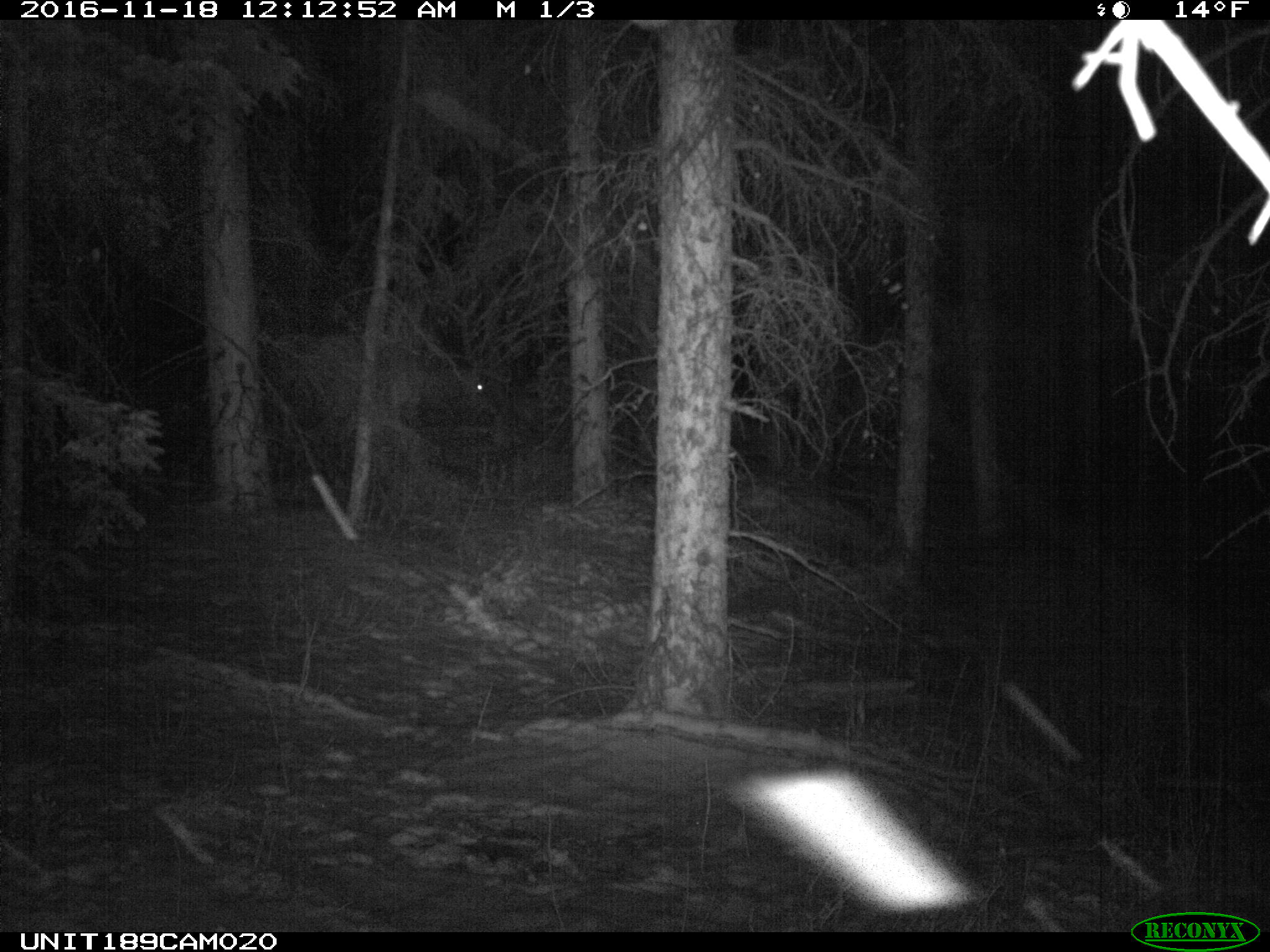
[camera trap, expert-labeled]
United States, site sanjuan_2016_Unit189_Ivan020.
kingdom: Animalia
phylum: Chordata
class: Mammalia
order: Artiodactyla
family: Cervidae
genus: Cervus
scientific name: Cervus elaphus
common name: red deer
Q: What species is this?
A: Cervus elaphus (red deer).